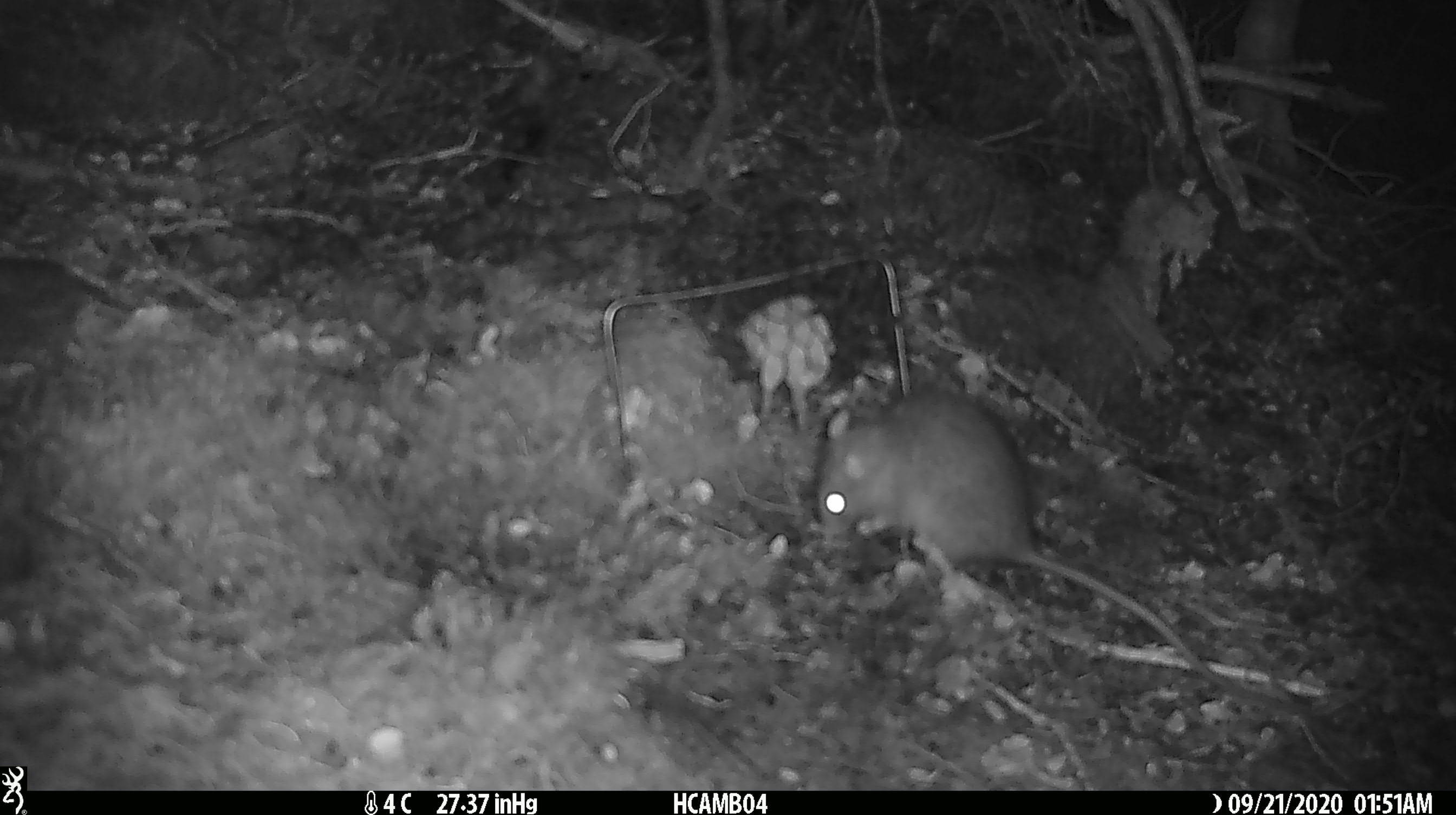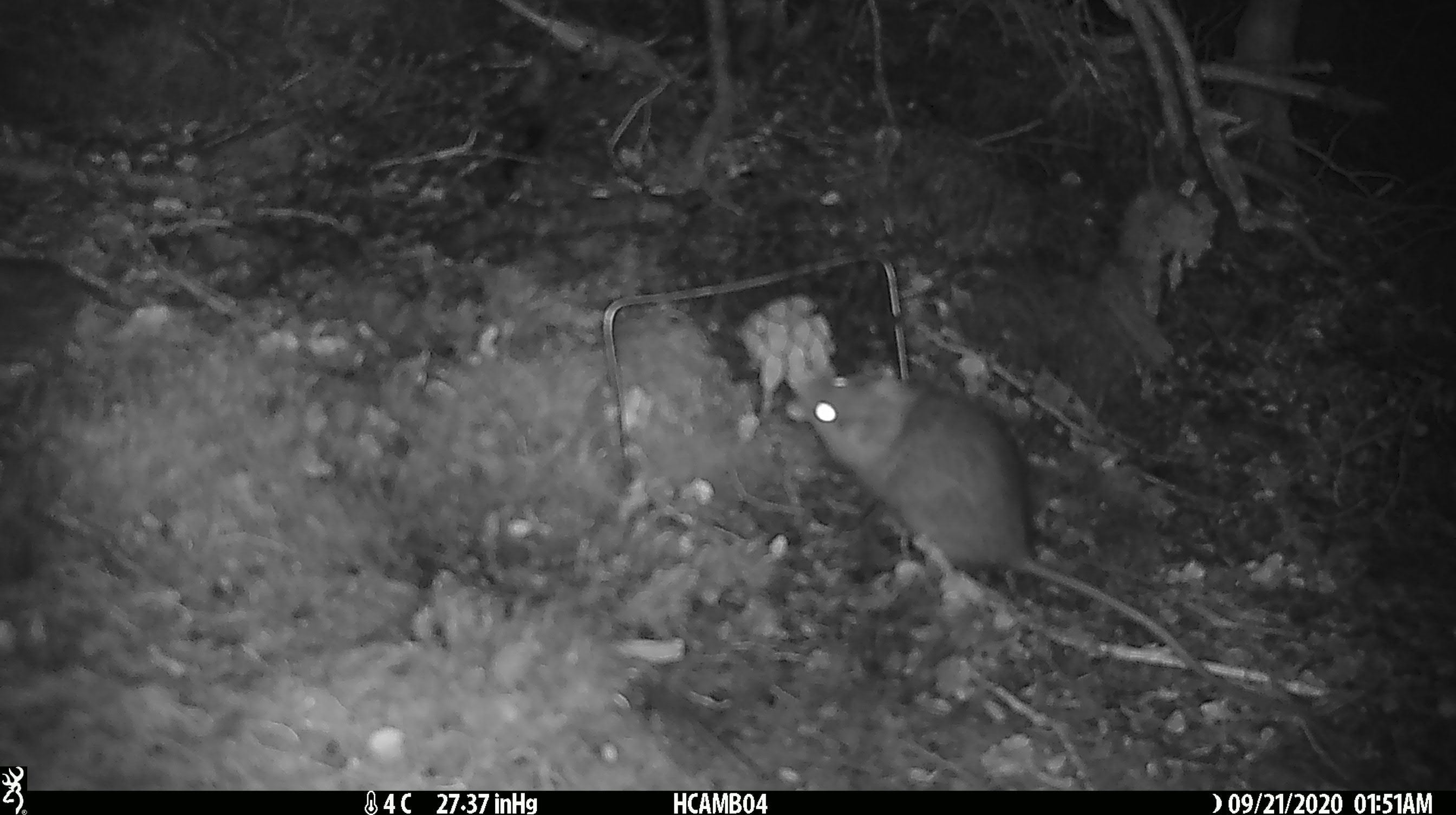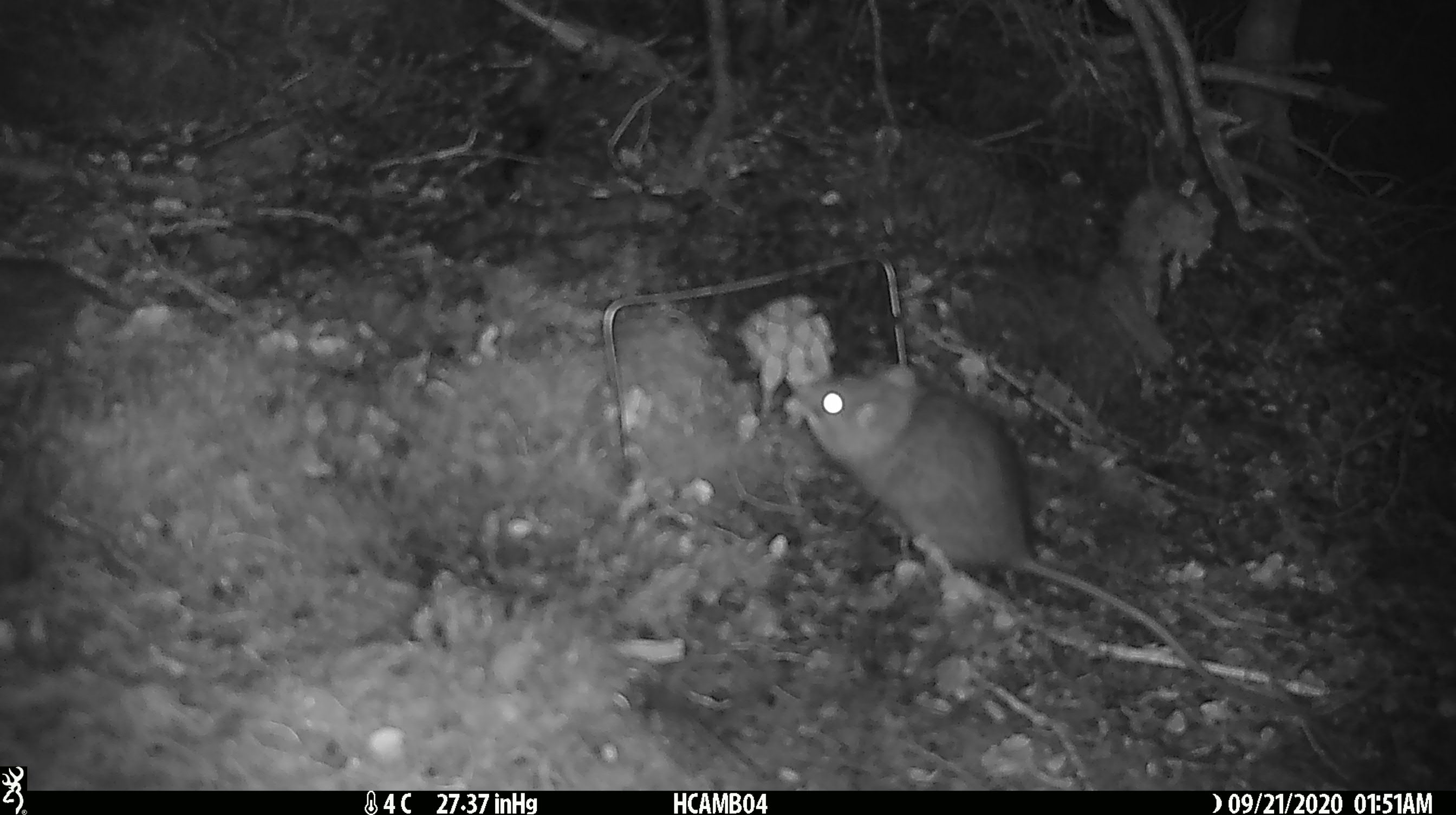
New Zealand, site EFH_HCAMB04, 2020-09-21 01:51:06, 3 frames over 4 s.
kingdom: Animalia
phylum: Chordata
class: Mammalia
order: Rodentia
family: Muridae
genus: Rattus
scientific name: Rattus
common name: rat